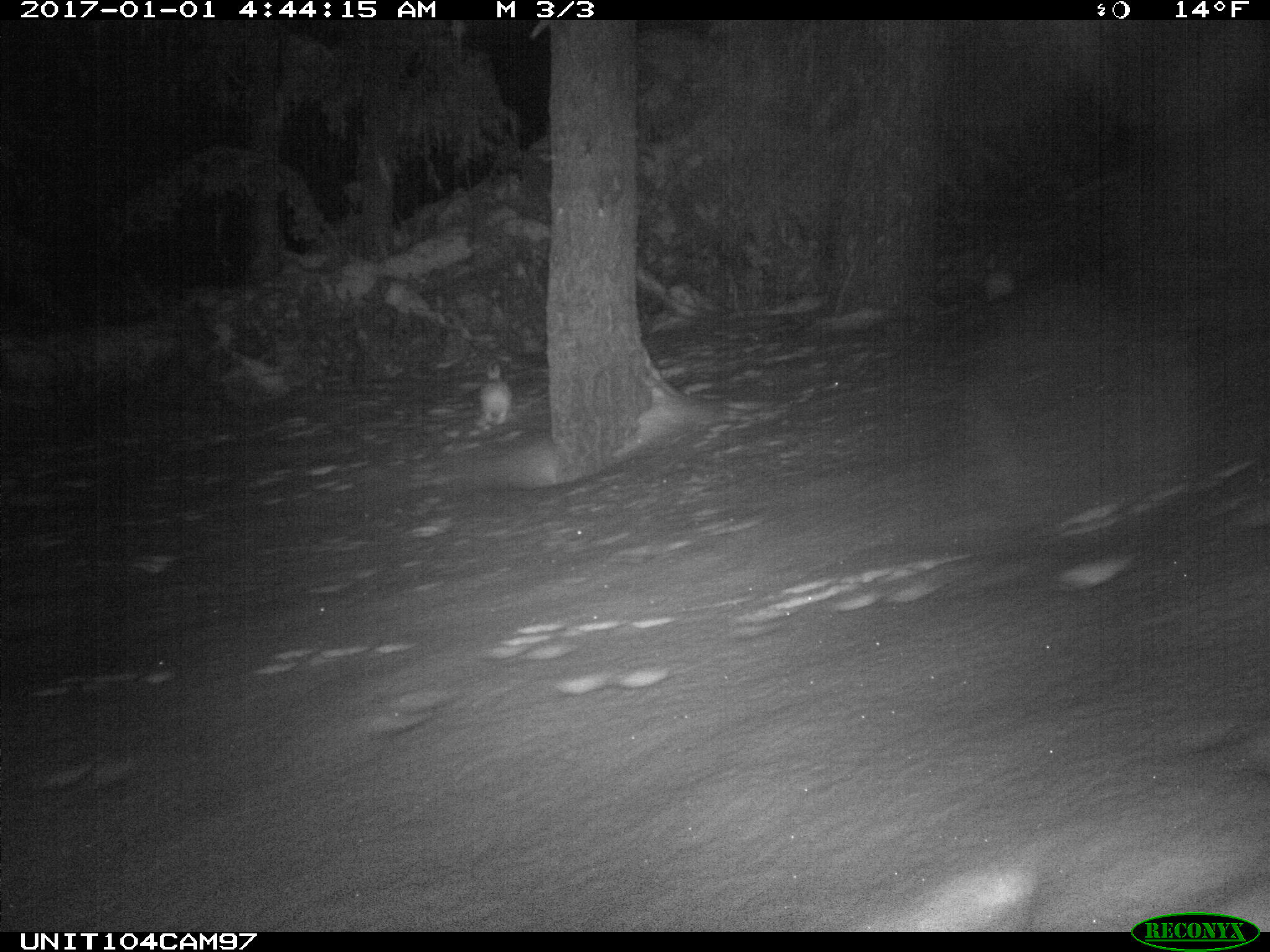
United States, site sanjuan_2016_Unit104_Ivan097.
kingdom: Animalia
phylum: Chordata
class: Mammalia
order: Lagomorpha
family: Leporidae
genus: Lepus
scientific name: Lepus americanus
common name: snowshoe hare